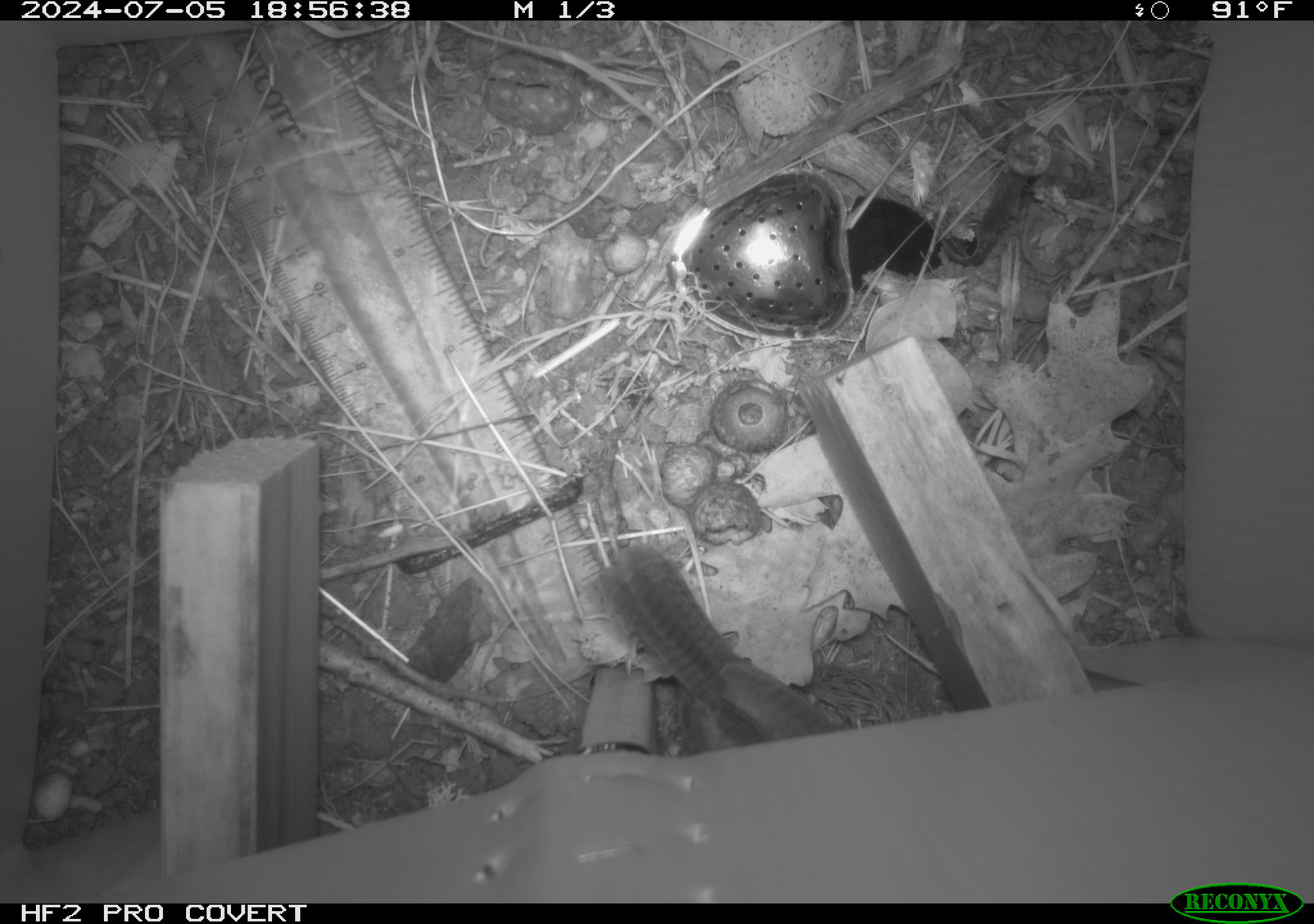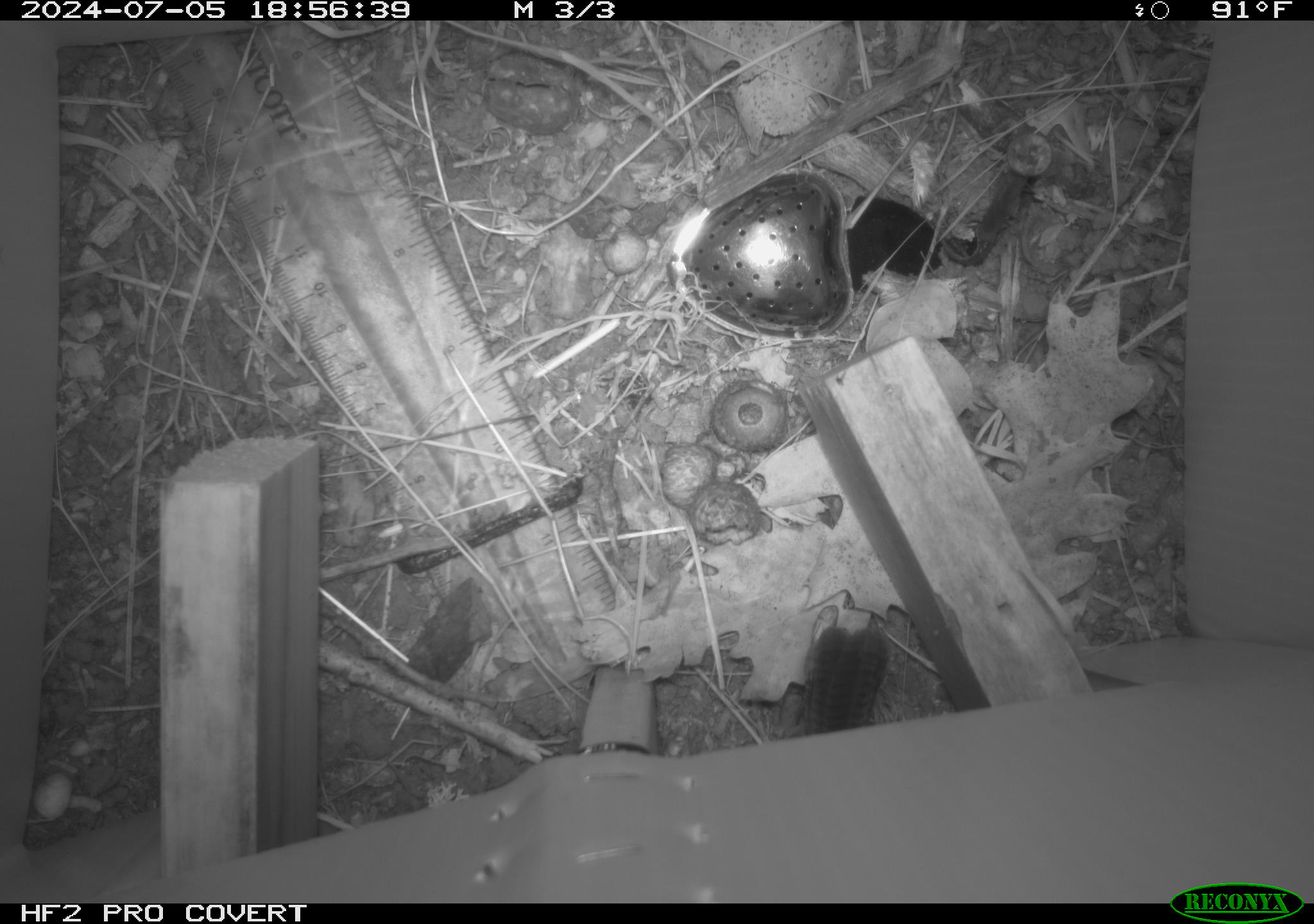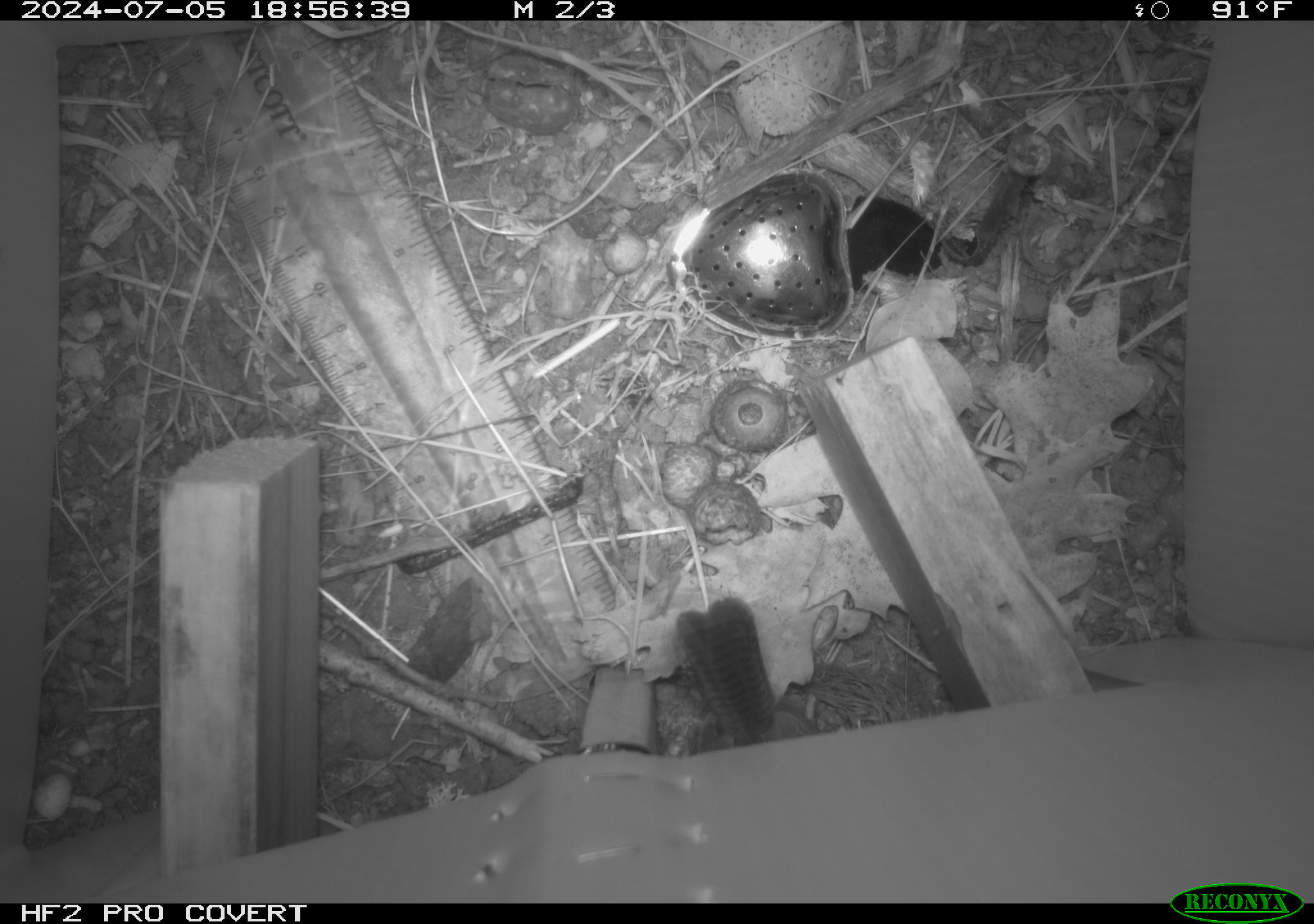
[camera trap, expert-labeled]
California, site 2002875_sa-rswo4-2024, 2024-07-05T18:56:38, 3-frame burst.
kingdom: Animalia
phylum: Chordata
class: Aves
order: Passeriformes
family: Troglodytidae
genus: Thryomanes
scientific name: Thryomanes bewickii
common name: bewick's wren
Bewick's wren (Thryomanes bewickii).